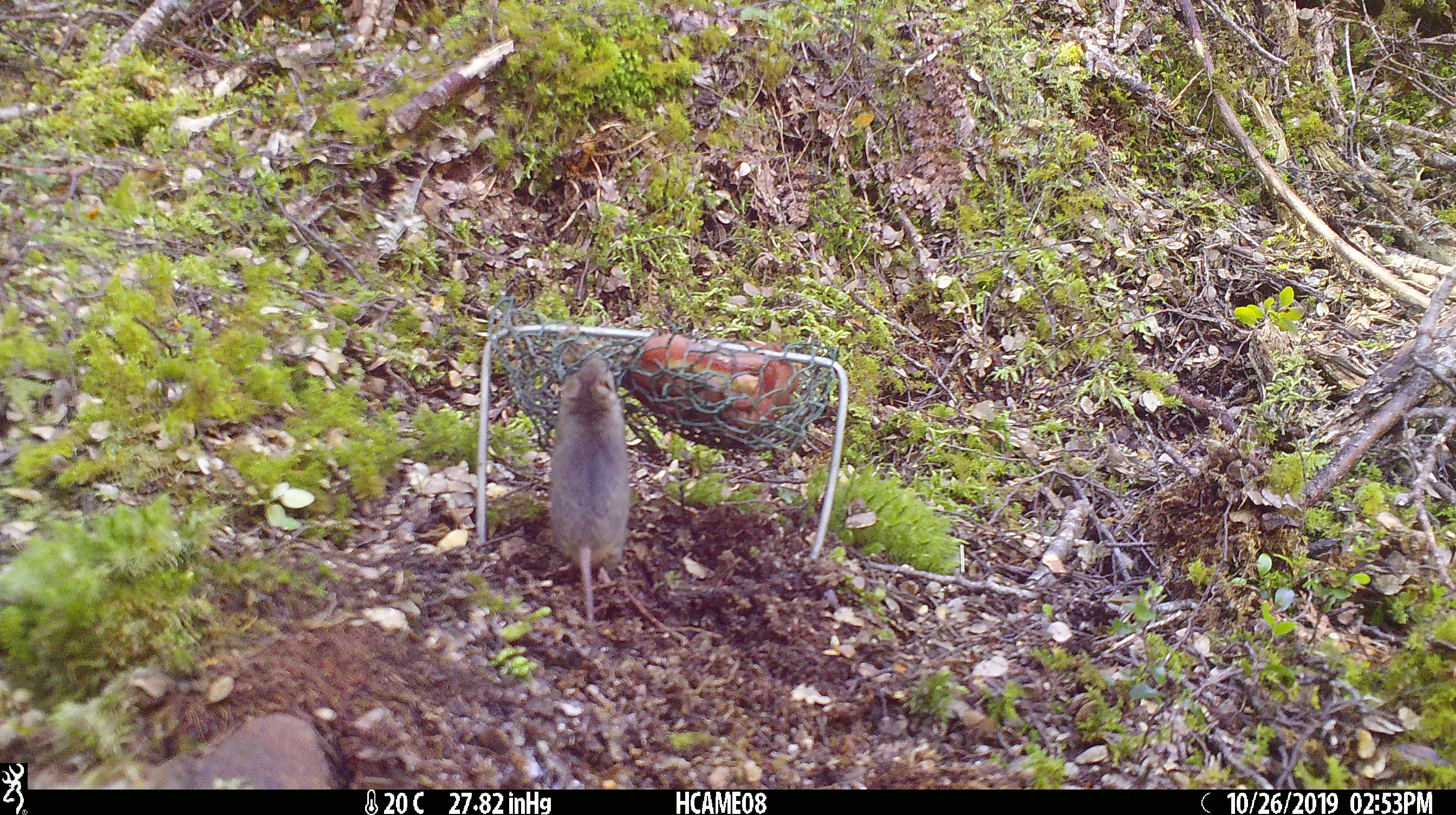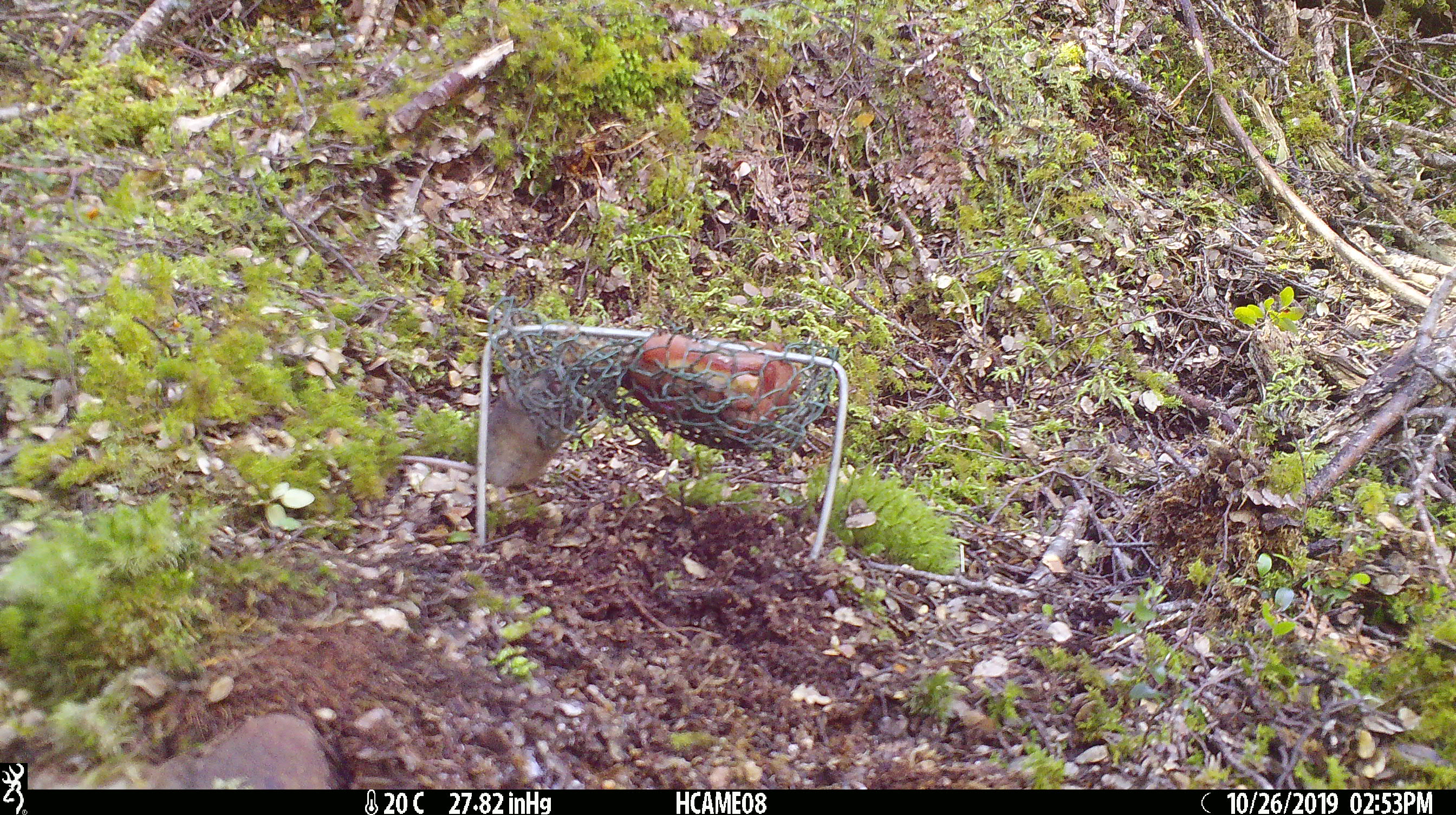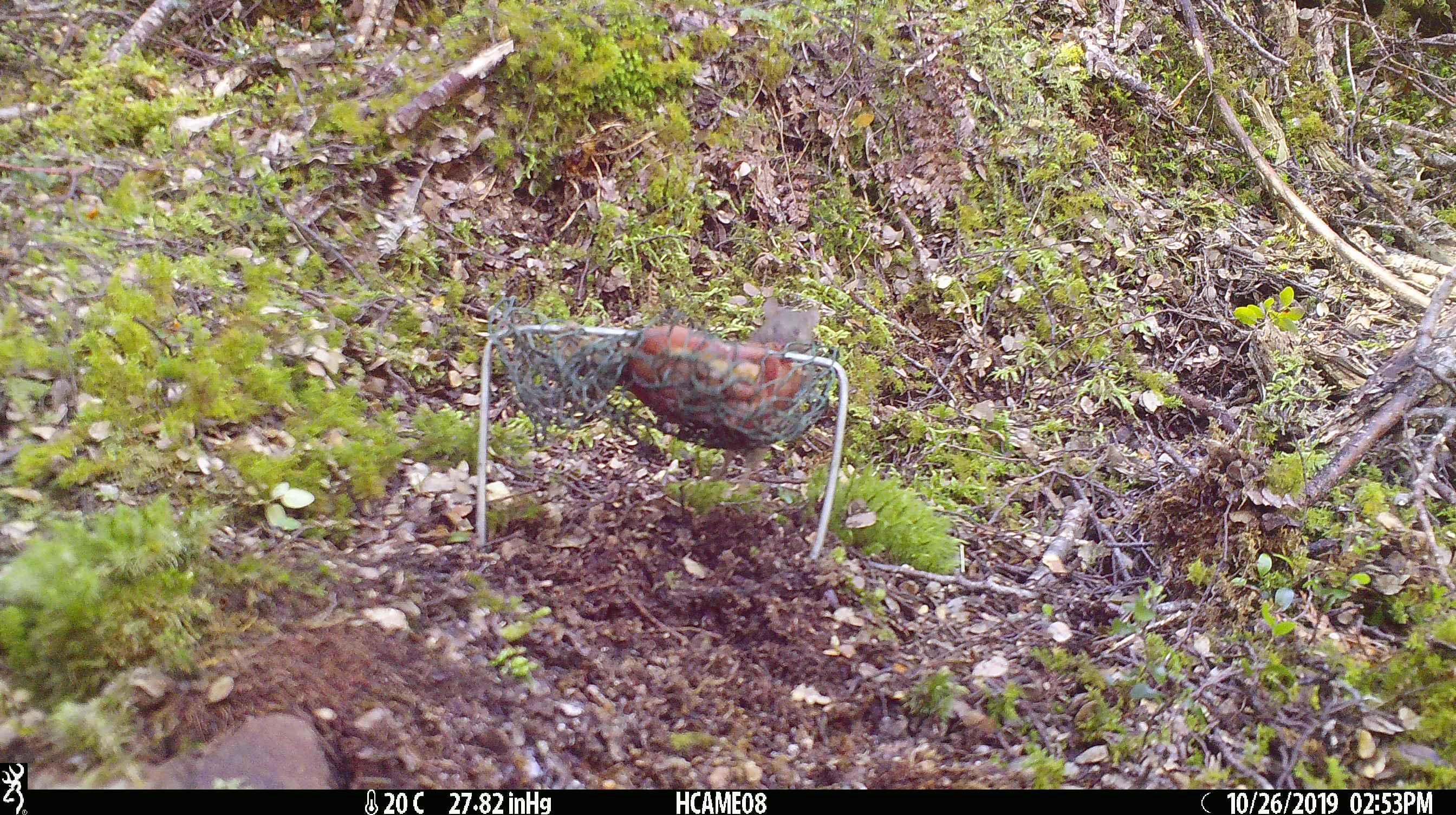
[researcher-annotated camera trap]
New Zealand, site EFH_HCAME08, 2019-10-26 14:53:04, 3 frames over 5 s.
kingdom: Animalia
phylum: Chordata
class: Mammalia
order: Rodentia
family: Muridae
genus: Mus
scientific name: Mus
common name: mouse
Mouse (Mus).